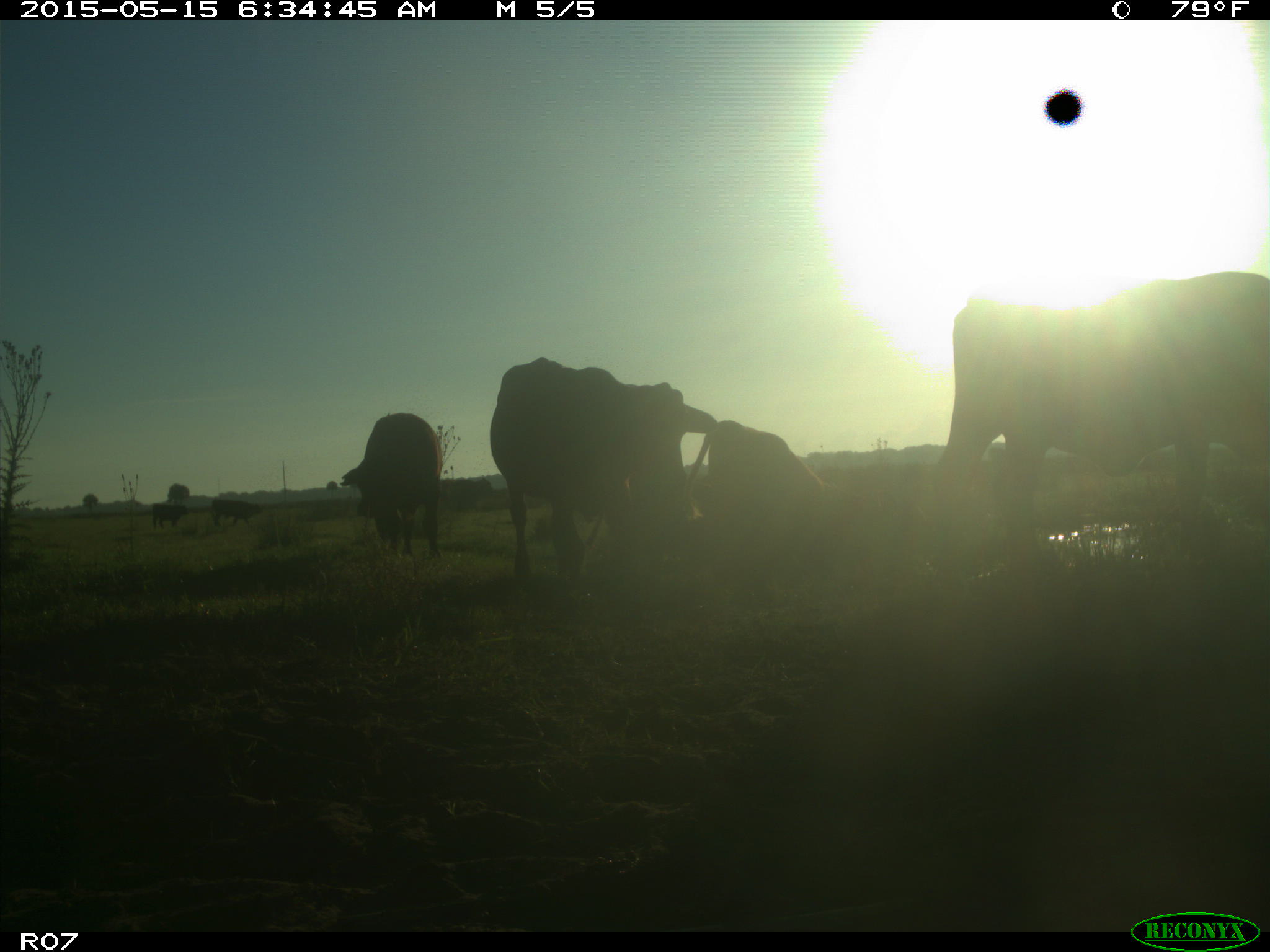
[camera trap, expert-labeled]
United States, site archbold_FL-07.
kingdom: Animalia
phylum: Chordata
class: Mammalia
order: Artiodactyla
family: Bovidae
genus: Bos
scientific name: Bos taurus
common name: domestic cow